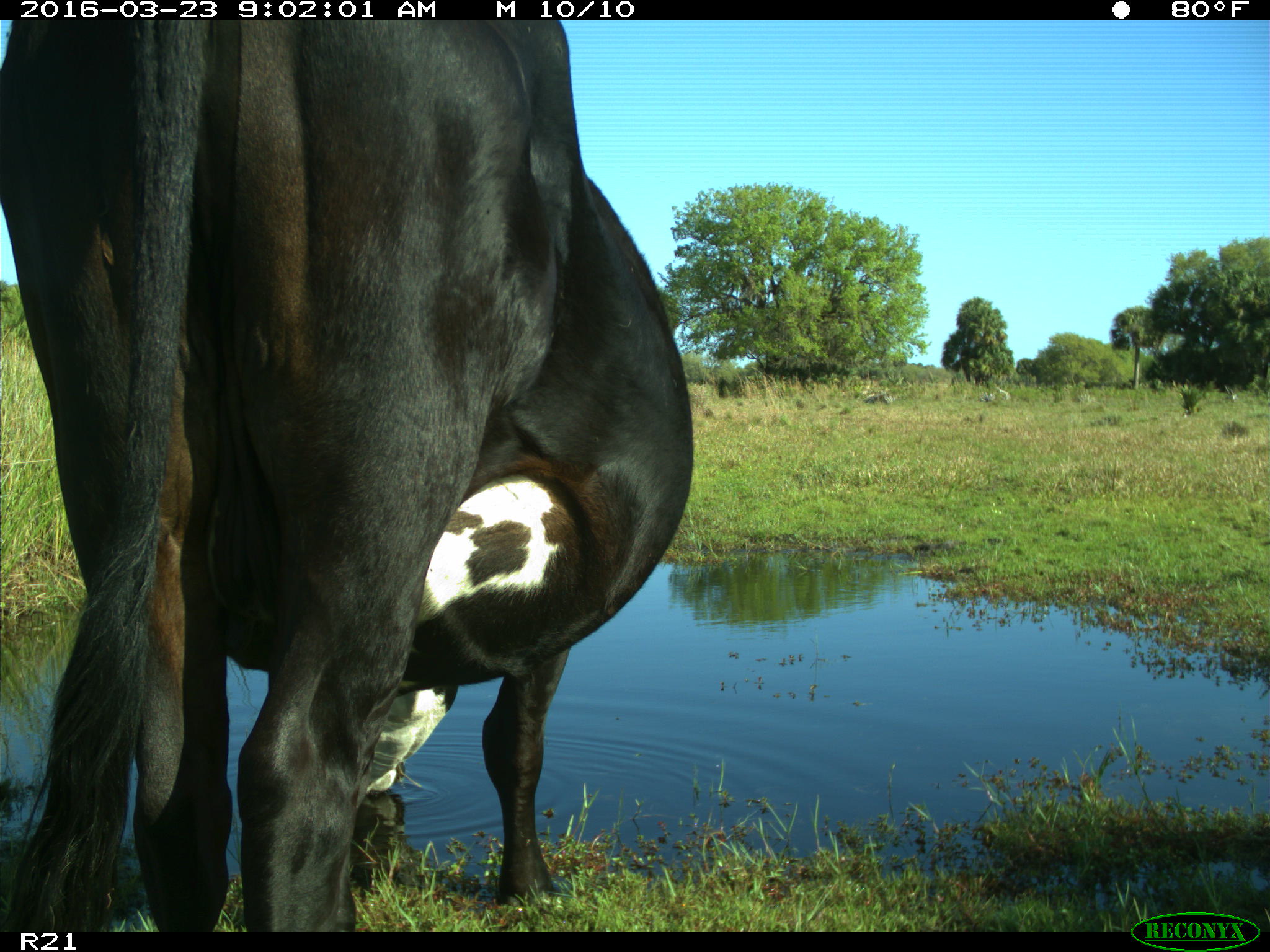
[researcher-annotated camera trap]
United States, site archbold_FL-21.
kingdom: Animalia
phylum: Chordata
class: Mammalia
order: Artiodactyla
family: Bovidae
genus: Bos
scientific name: Bos taurus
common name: domestic cow